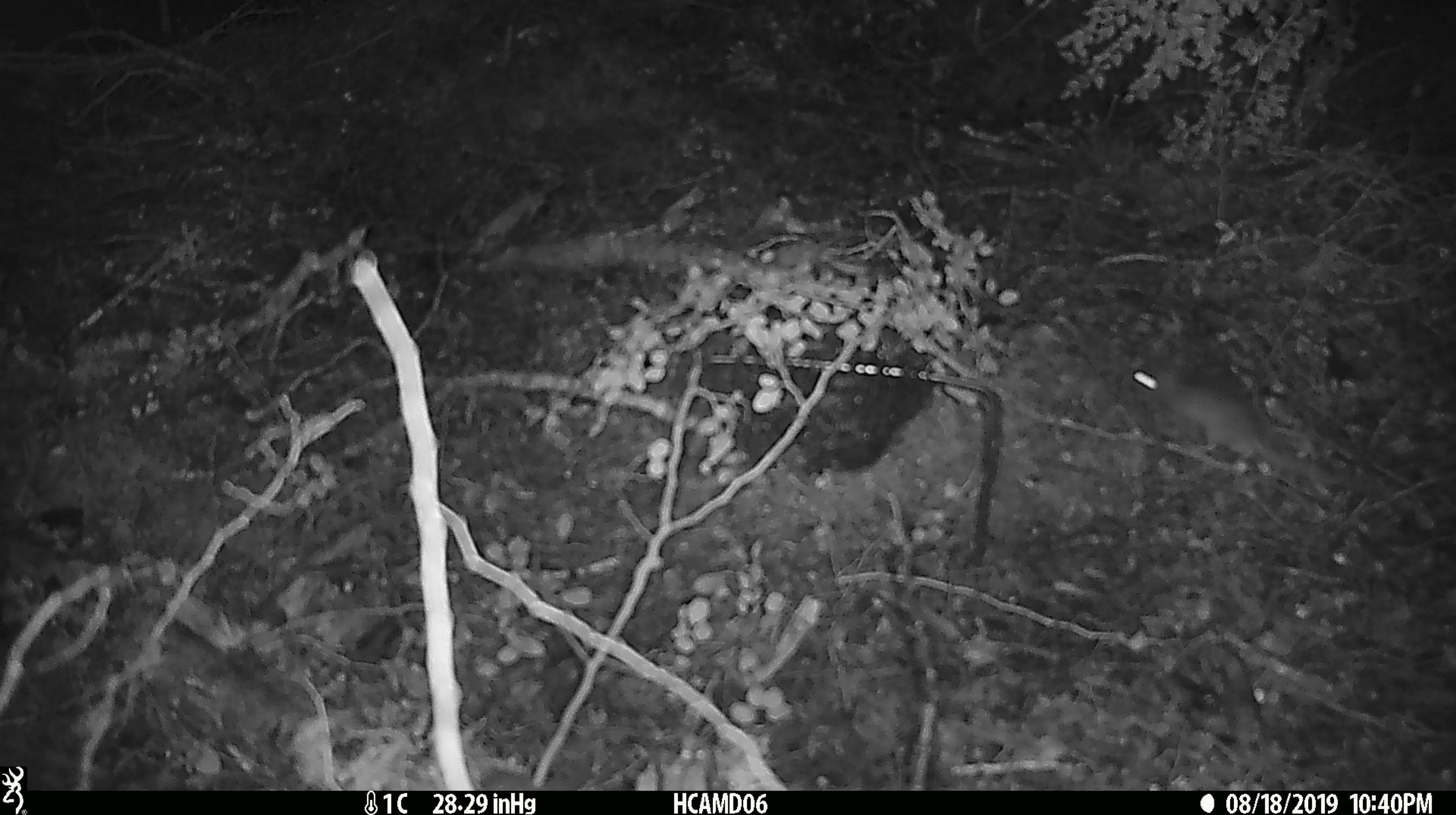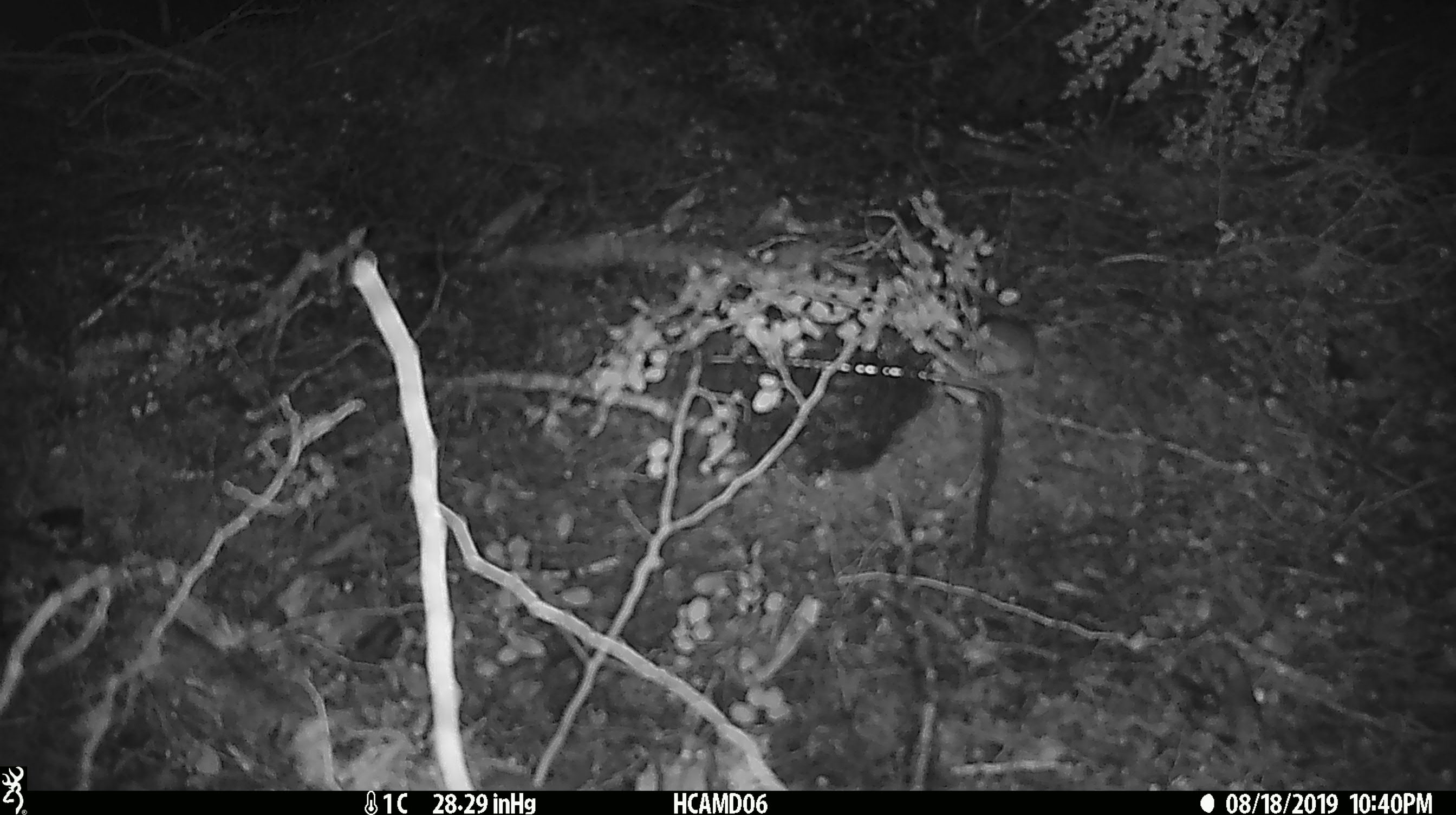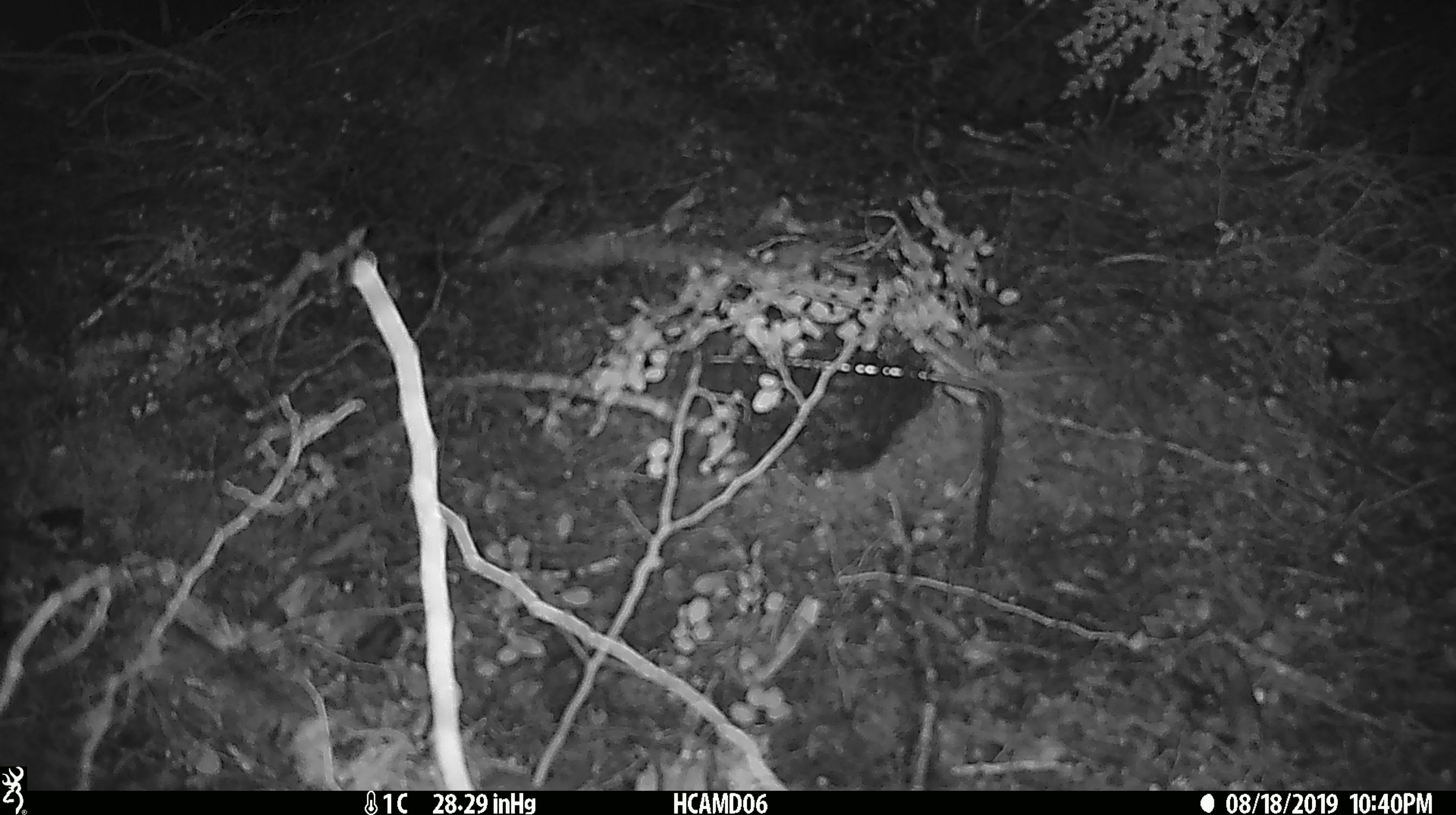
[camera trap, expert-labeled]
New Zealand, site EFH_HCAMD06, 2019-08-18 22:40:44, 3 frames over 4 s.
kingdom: Animalia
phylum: Chordata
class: Mammalia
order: Rodentia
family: Muridae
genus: Mus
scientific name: Mus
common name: mouse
Mouse (Mus).